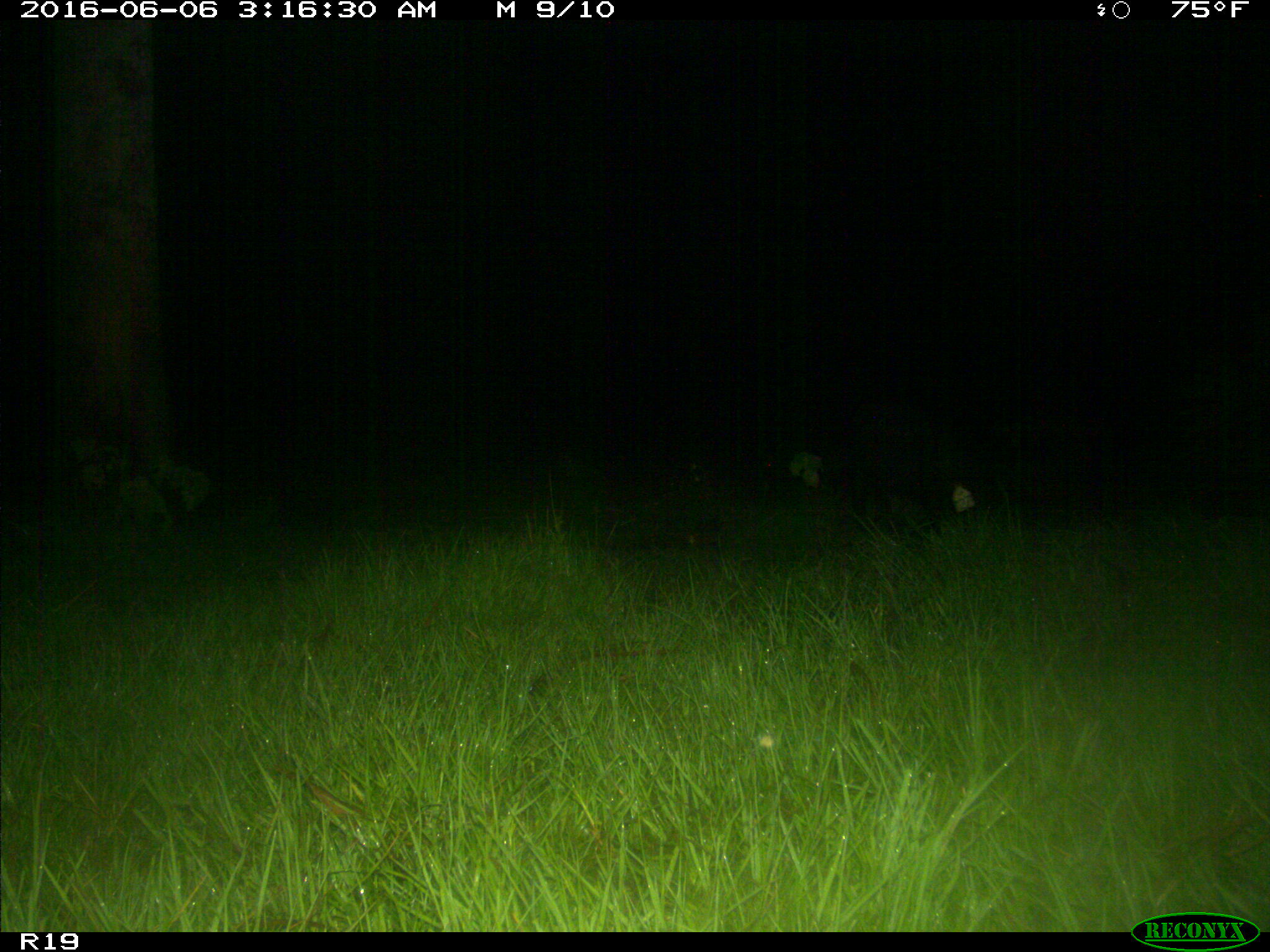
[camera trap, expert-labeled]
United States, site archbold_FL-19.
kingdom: Animalia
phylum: Chordata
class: Mammalia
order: Artiodactyla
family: Suidae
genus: Sus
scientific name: Sus scrofa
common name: wild boar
Sus scrofa (wild boar).